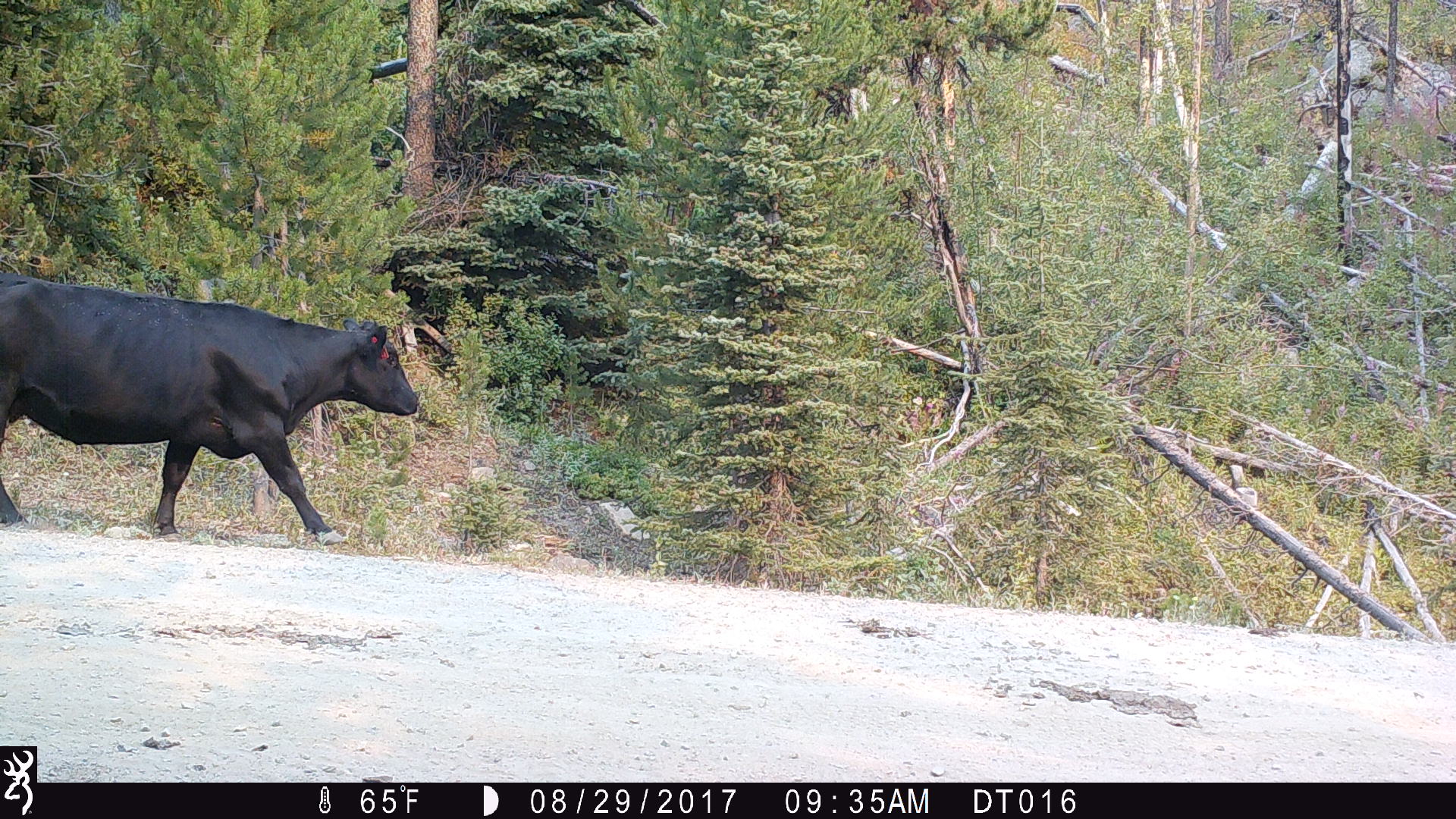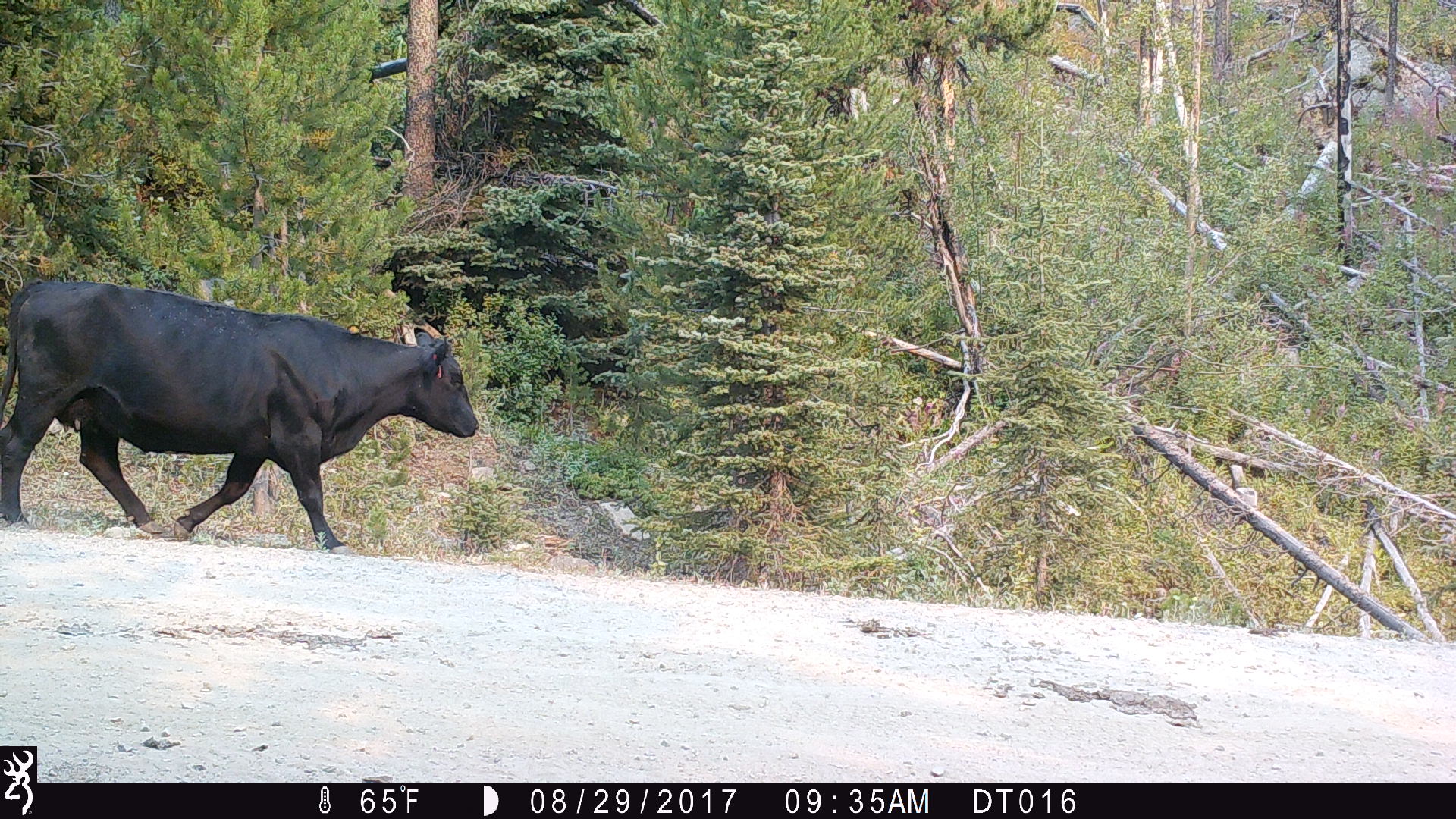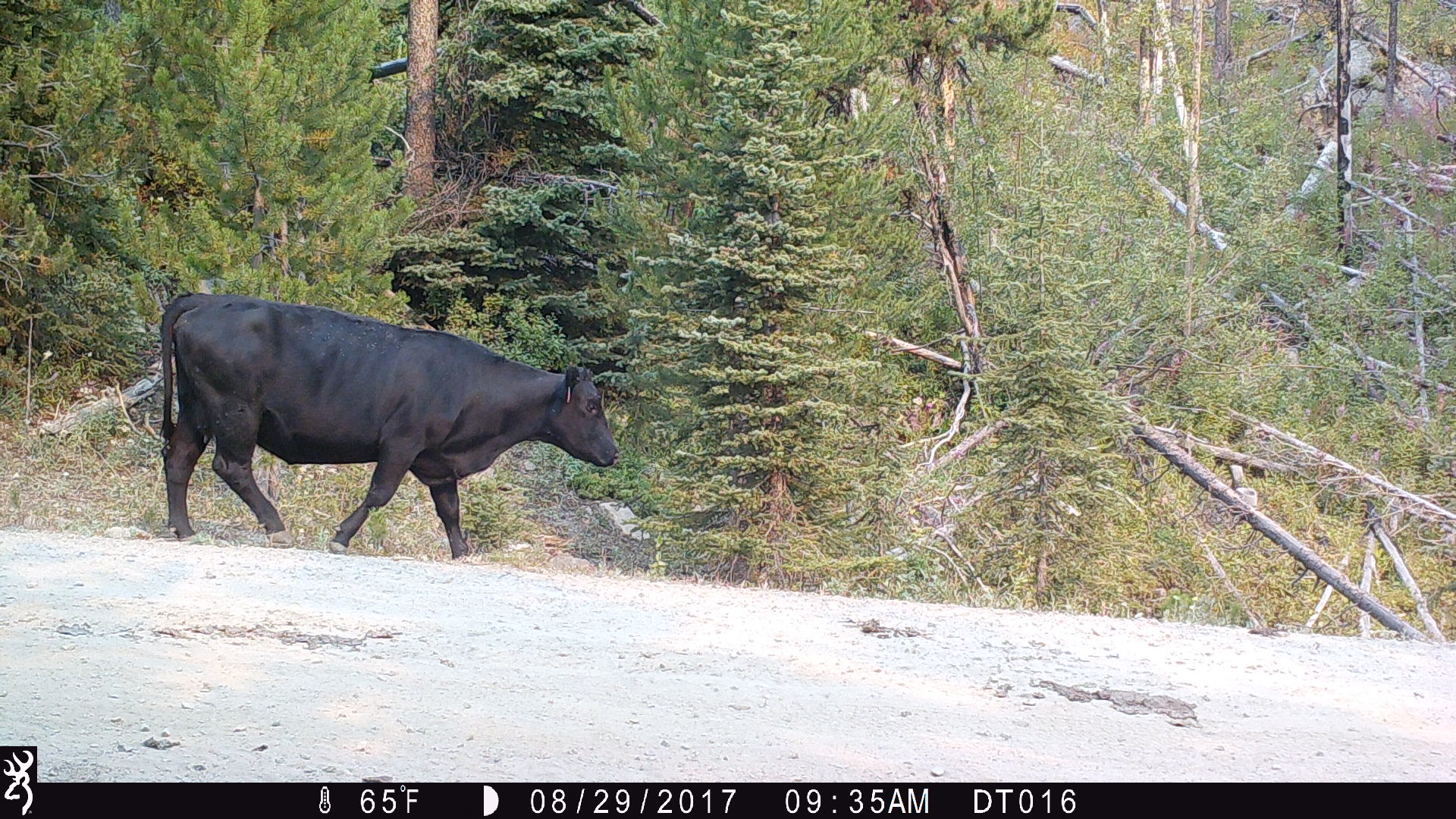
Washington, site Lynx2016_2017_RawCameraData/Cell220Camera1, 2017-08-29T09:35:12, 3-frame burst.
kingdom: Animalia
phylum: Chordata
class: Mammalia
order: Artiodactyla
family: Bovidae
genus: Bos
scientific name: Bos taurus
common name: domestic cattle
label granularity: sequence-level